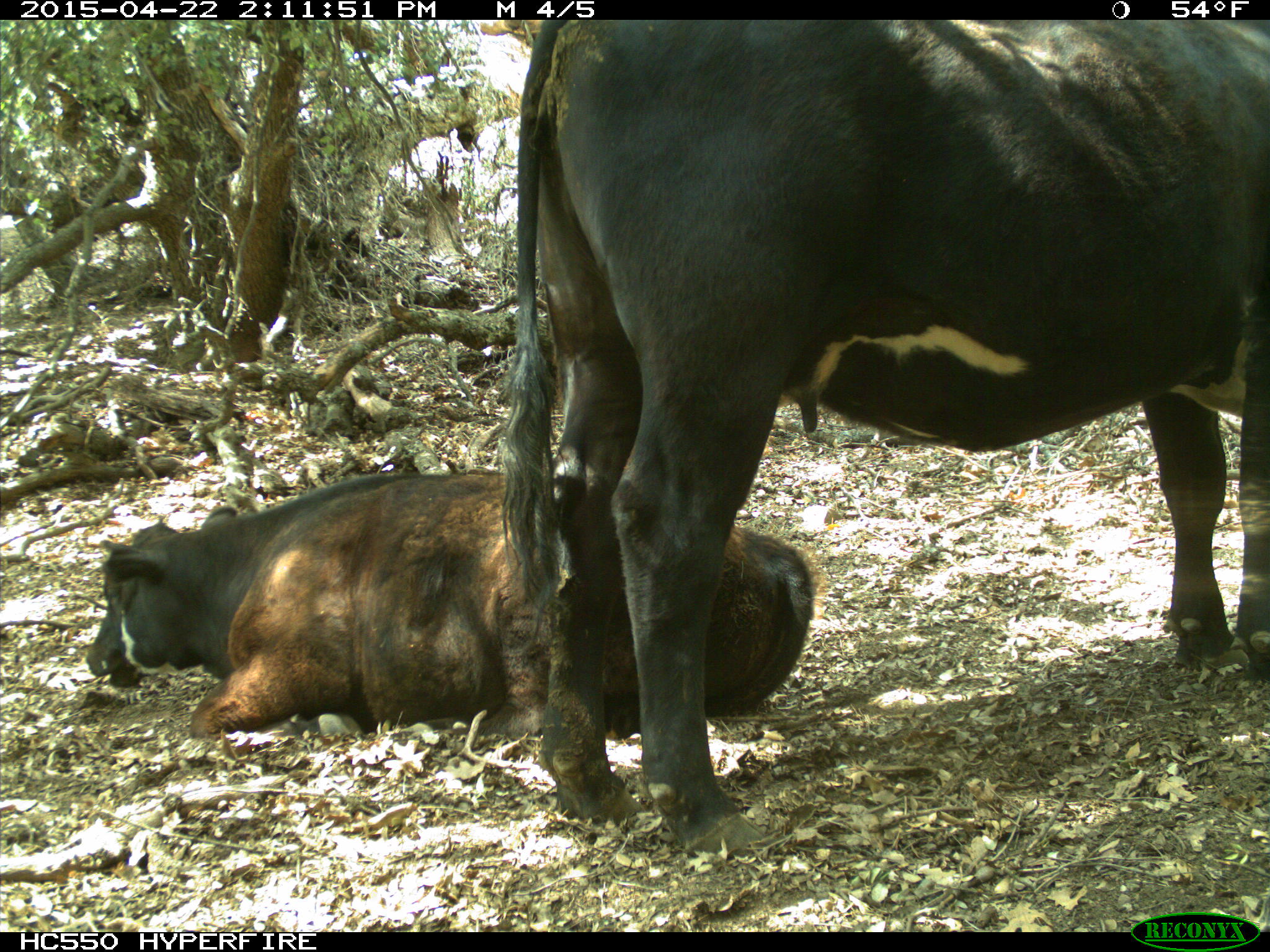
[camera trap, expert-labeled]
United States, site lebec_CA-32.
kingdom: Animalia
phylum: Chordata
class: Mammalia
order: Artiodactyla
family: Bovidae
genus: Bos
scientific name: Bos taurus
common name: domestic cow